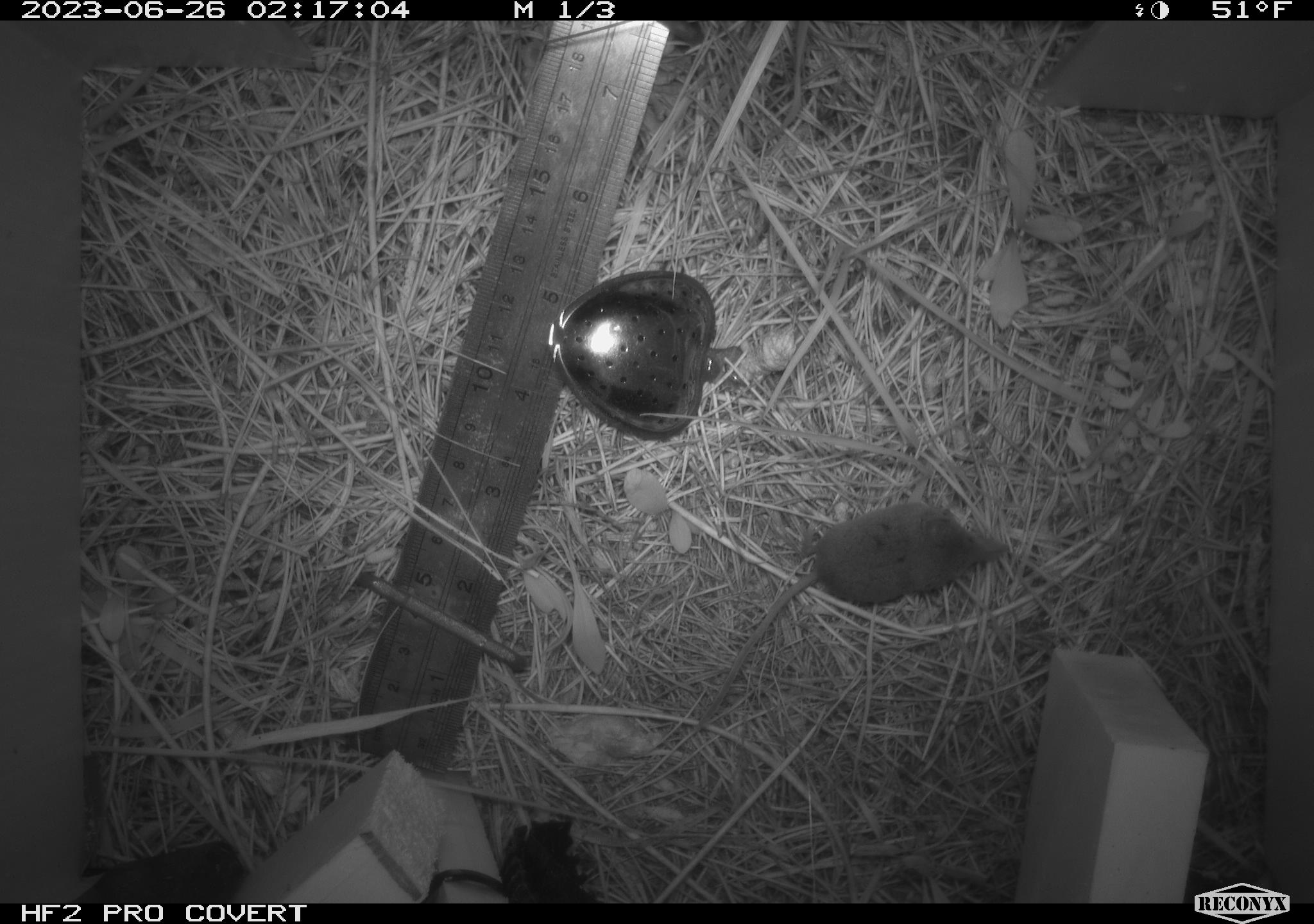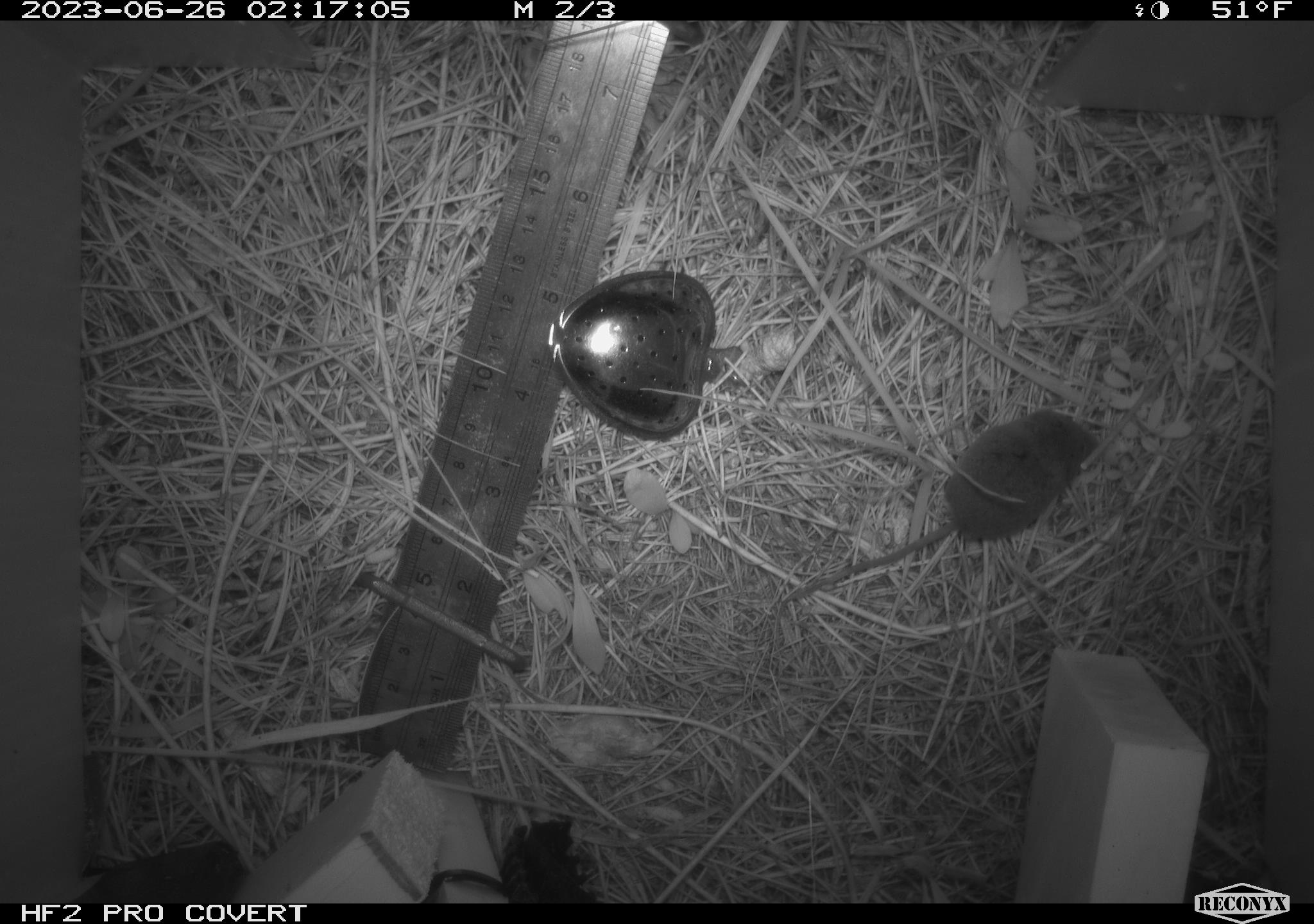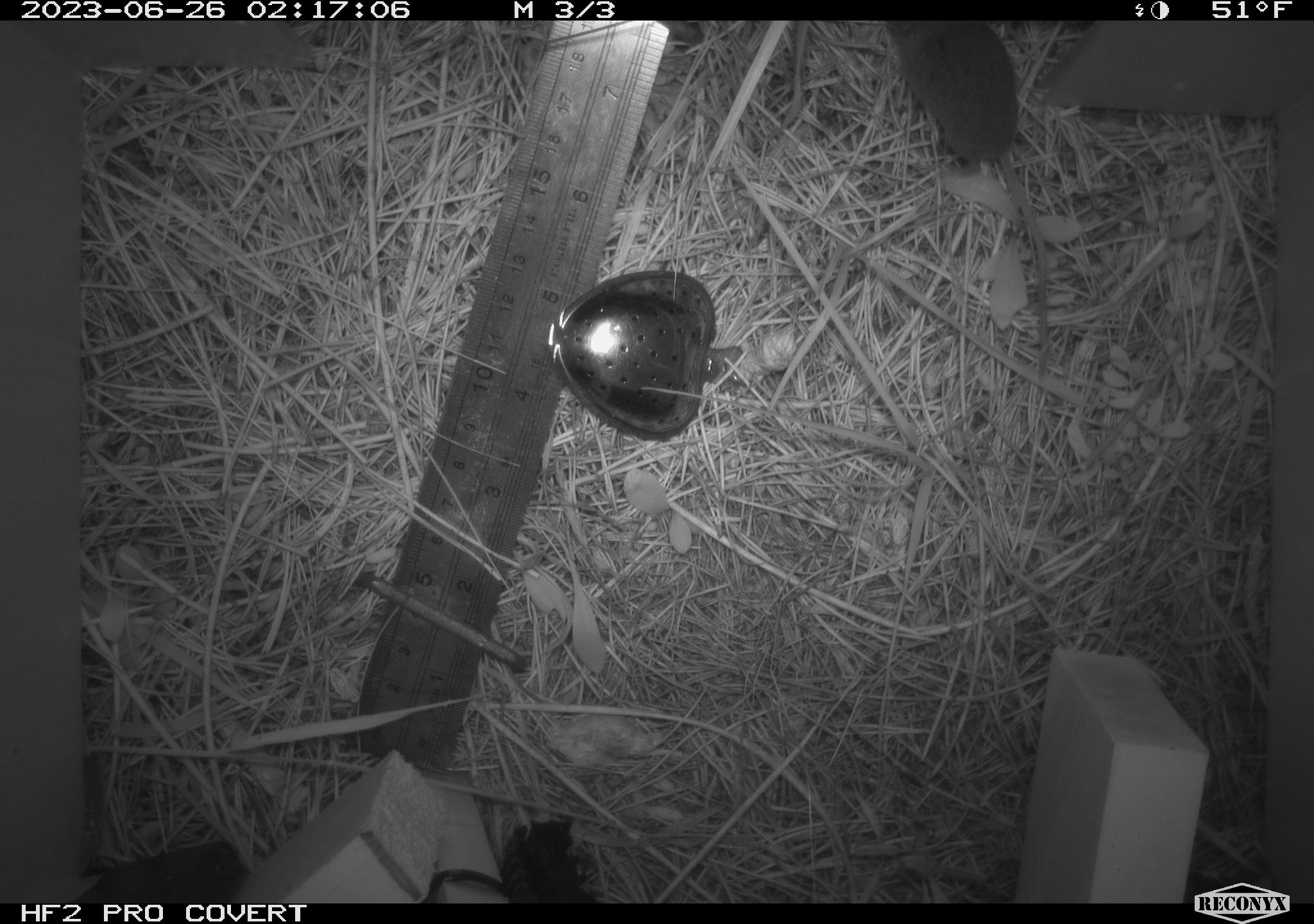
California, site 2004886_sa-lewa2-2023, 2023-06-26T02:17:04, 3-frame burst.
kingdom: Animalia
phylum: Chordata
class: Mammalia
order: Eulipotyphla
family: Soricidae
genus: Sorex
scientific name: Sorex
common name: long-tailed shrew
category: sorex species